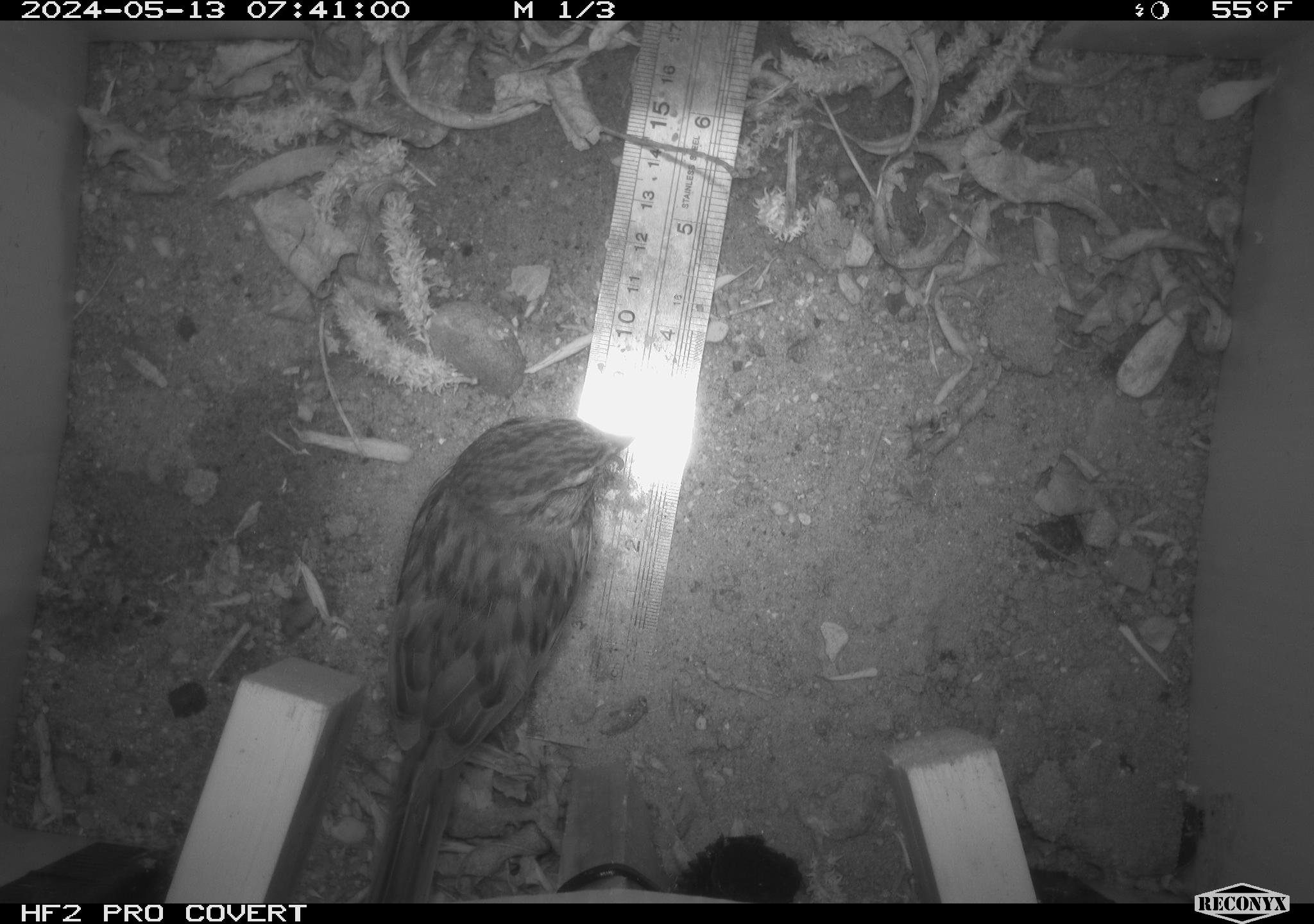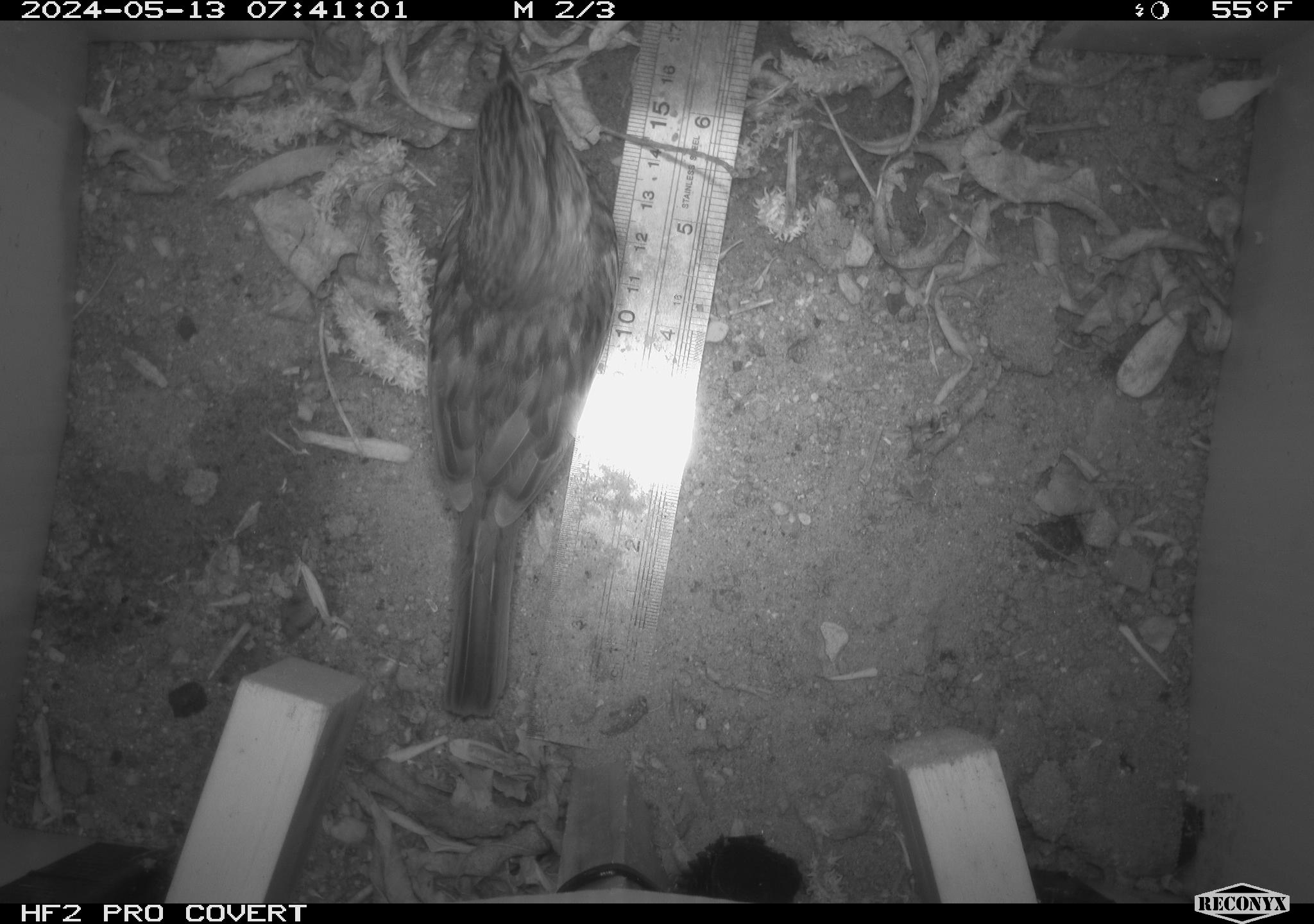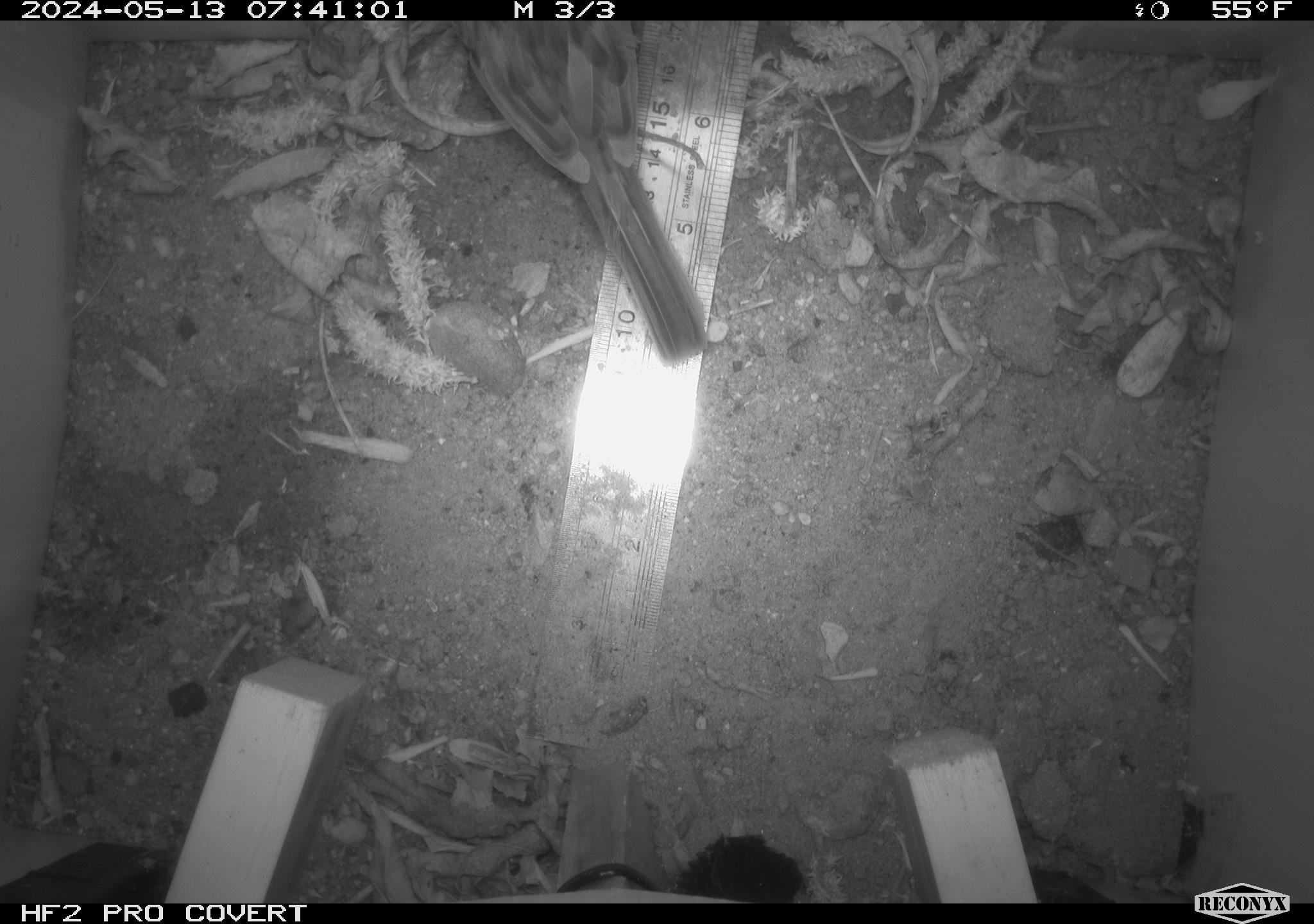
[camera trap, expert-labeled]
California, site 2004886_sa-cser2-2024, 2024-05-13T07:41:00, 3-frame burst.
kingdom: Animalia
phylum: Chordata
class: Aves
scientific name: Aves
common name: bird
Bird (Aves).